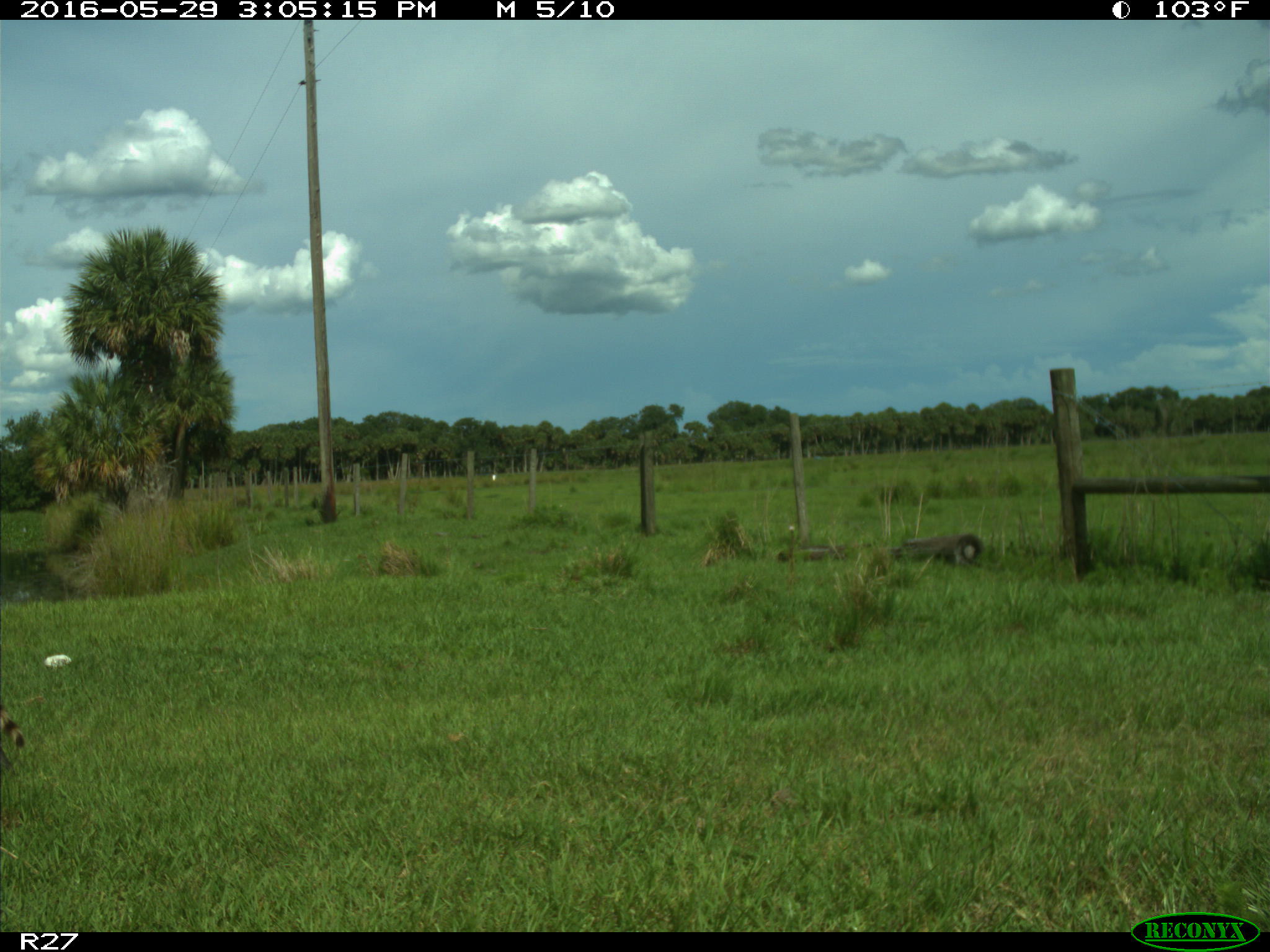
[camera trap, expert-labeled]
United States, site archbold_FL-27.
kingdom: Animalia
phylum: Chordata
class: Mammalia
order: Carnivora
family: Procyonidae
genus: Procyon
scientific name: Procyon lotor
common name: common raccoon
Procyon lotor (common raccoon).